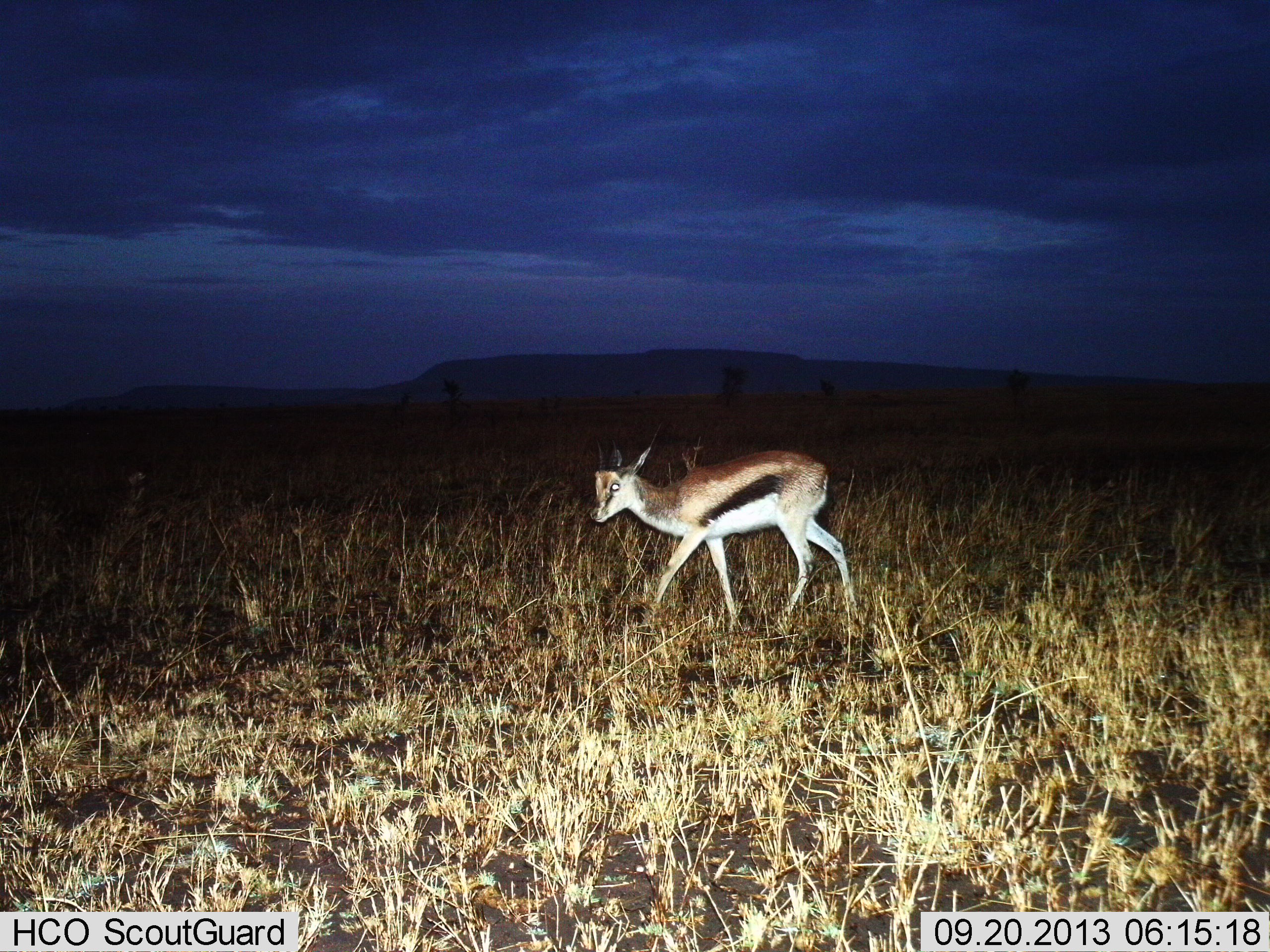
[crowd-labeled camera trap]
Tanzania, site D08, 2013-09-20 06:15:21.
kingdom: Animalia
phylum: Chordata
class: Mammalia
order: Artiodactyla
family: Bovidae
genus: Eudorcas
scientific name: Eudorcas thomsonii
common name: thomson's gazelle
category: gazellethomsons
Gazellethomsons (thomson's gazelle) (Eudorcas thomsonii), count 1. Behavior (volunteer vote fractions): standing 8%, resting 0%, moving 92%, interacting 0%. Young present (vote fraction): 8%. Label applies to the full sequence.